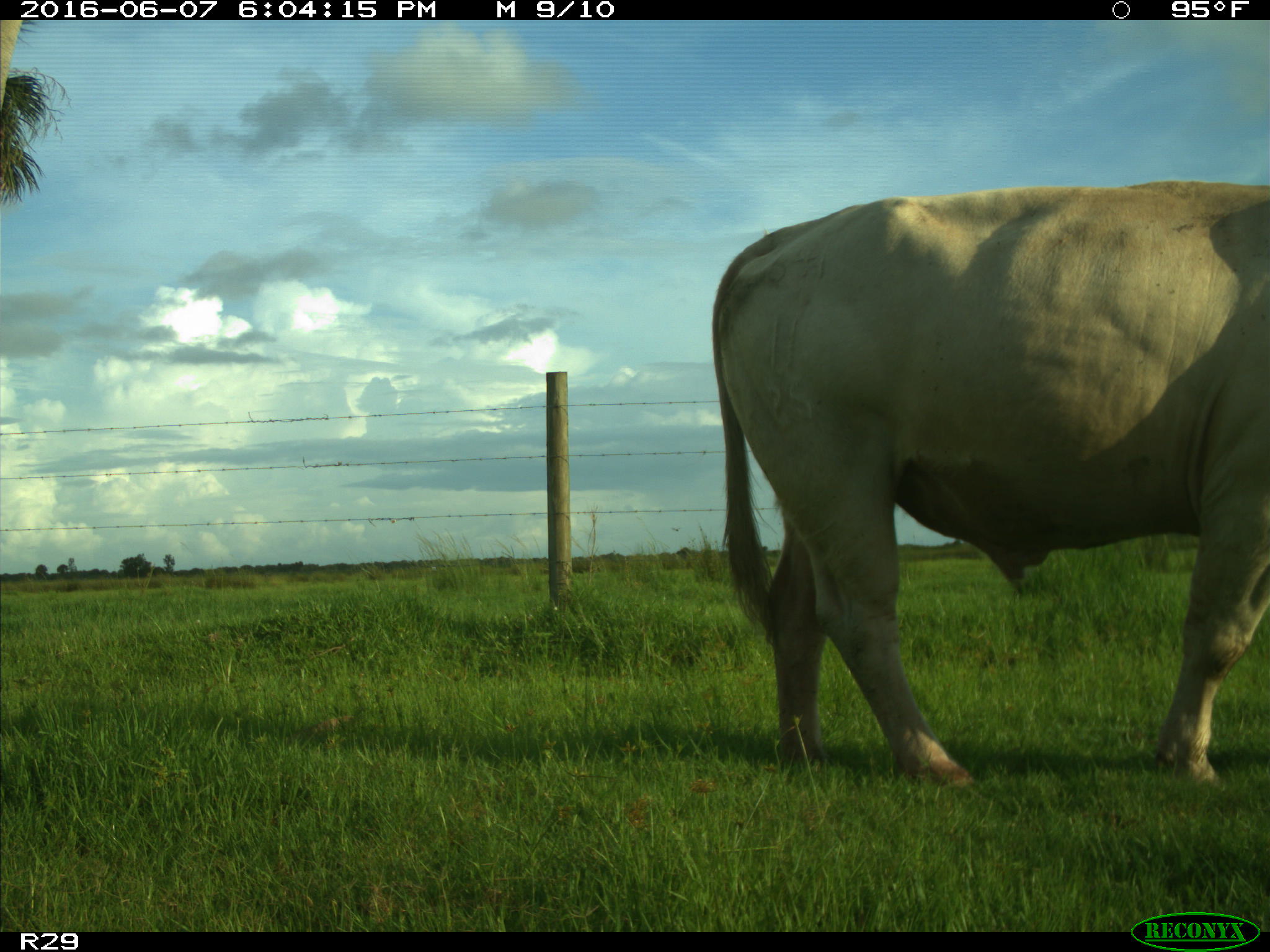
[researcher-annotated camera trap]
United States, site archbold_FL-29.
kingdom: Animalia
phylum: Chordata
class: Mammalia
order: Artiodactyla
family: Bovidae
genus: Bos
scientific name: Bos taurus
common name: domestic cow